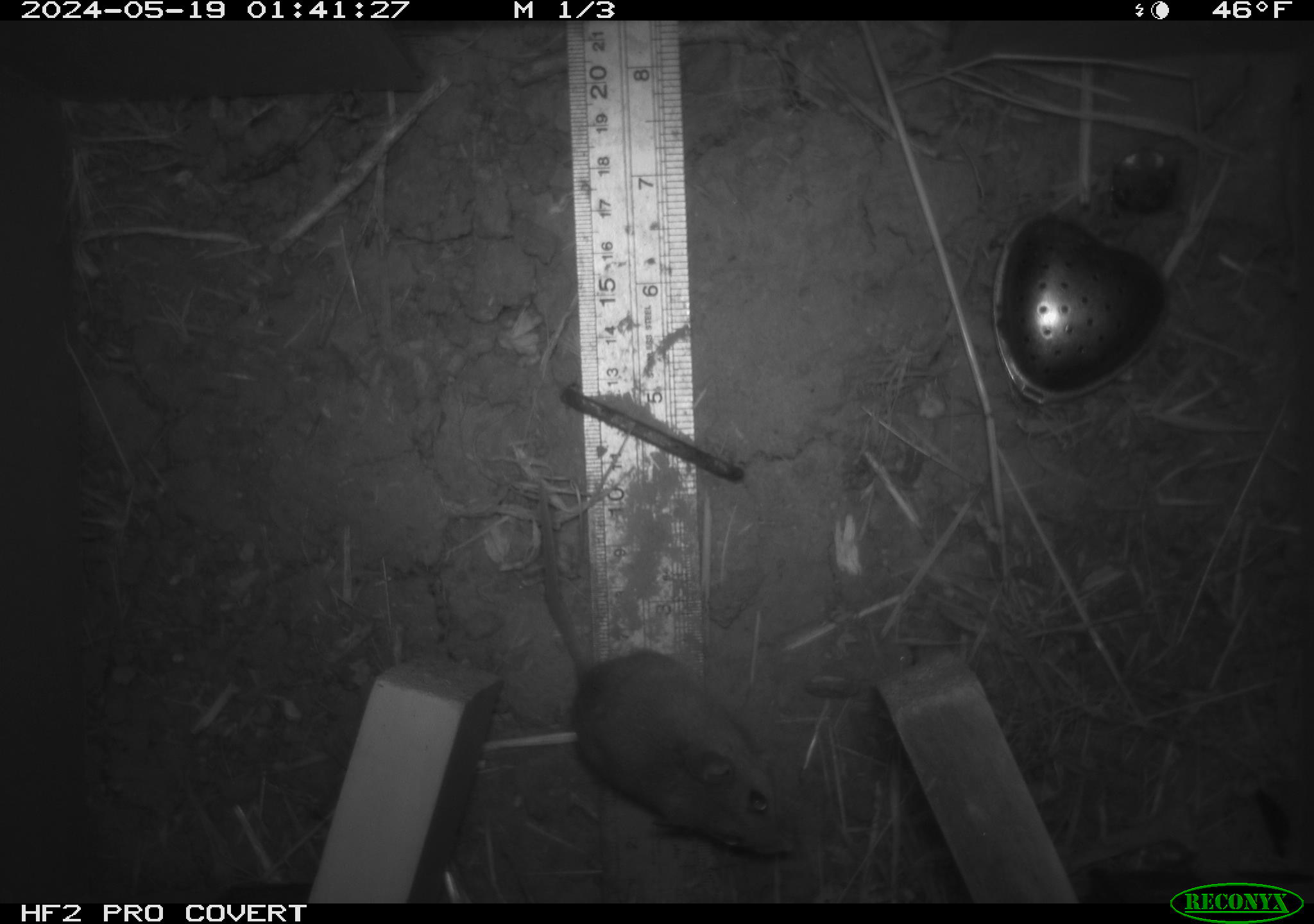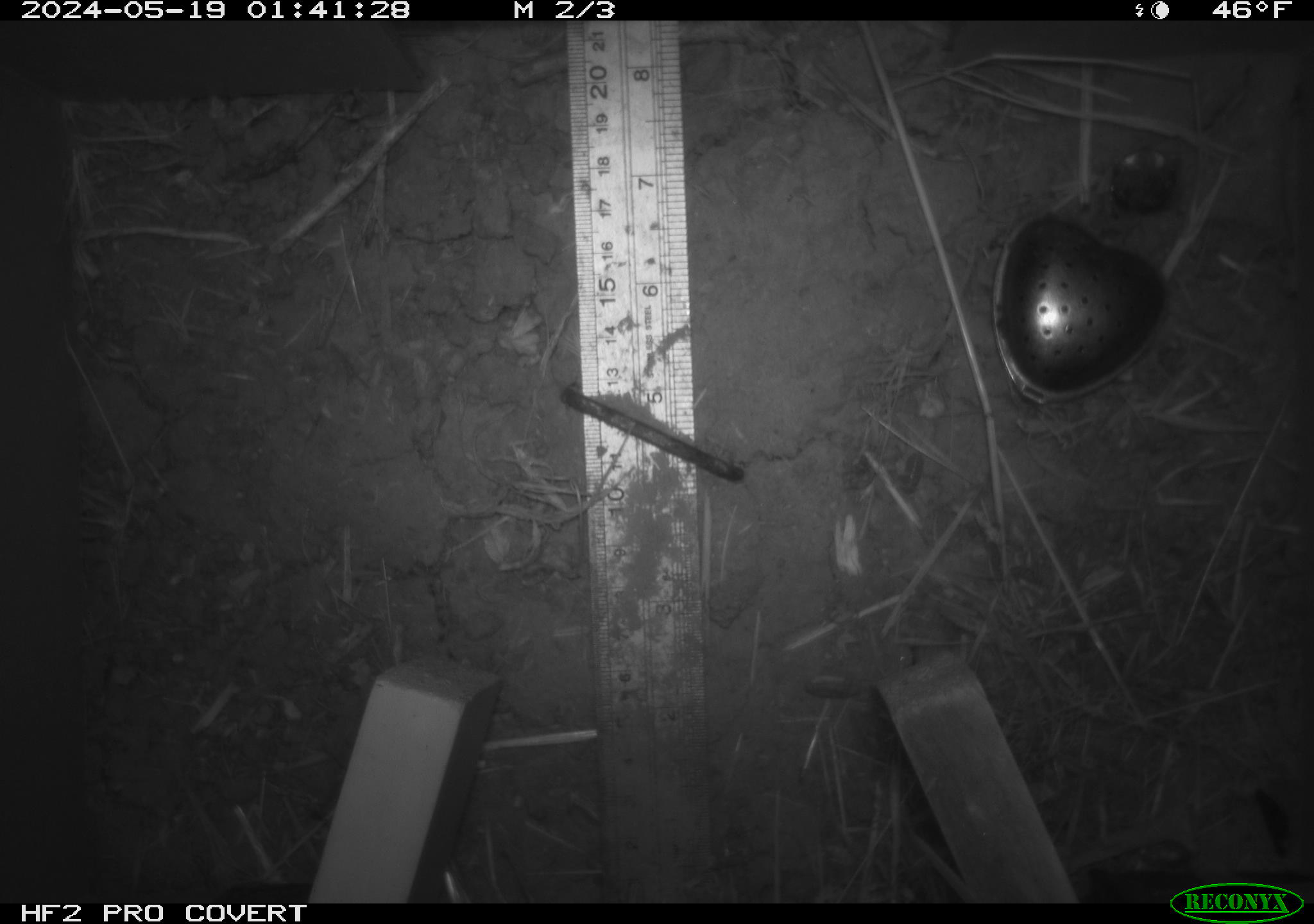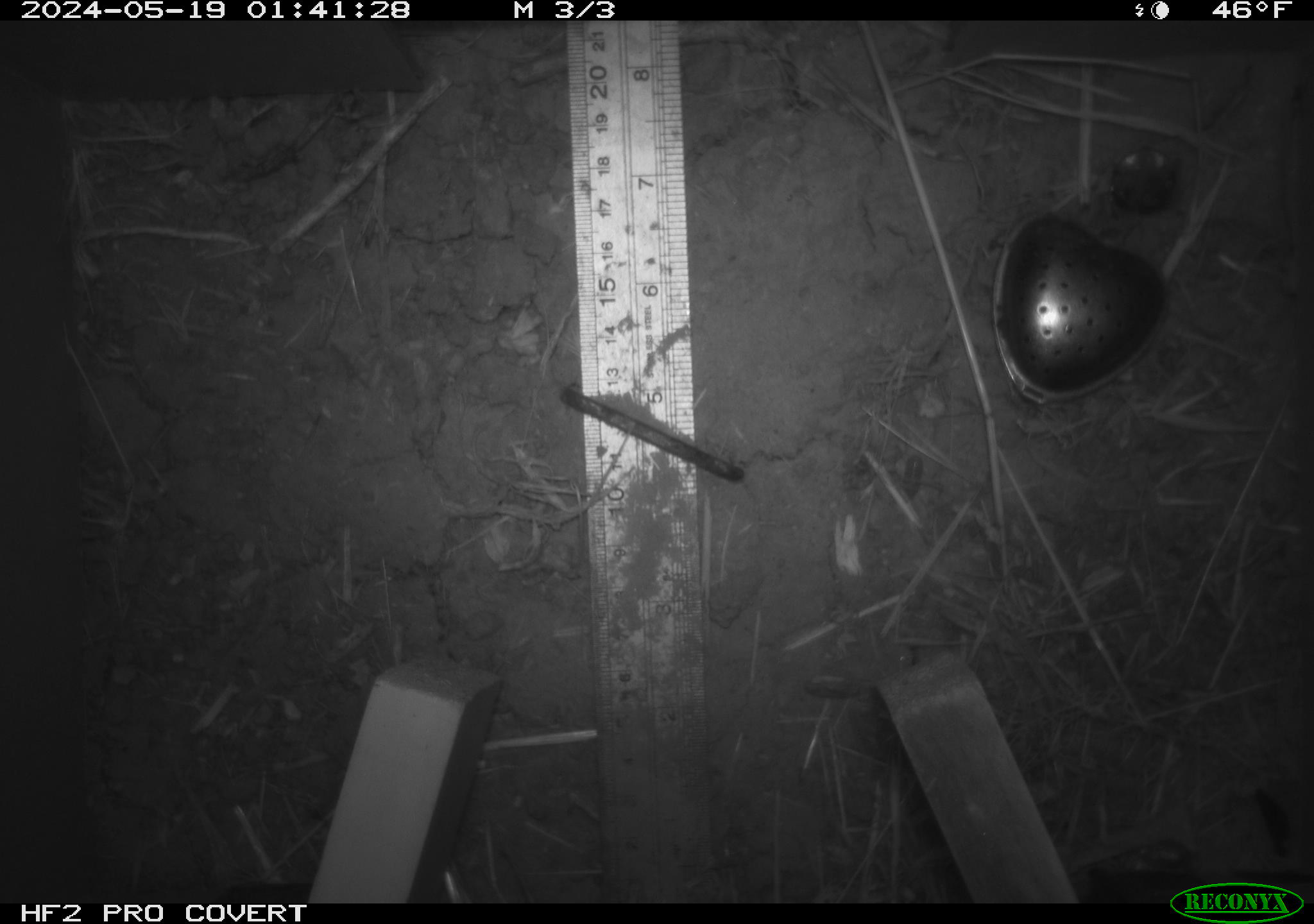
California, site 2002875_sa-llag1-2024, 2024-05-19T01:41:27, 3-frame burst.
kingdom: Animalia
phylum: Chordata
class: Mammalia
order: Rodentia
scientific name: Rodentia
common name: mouse species